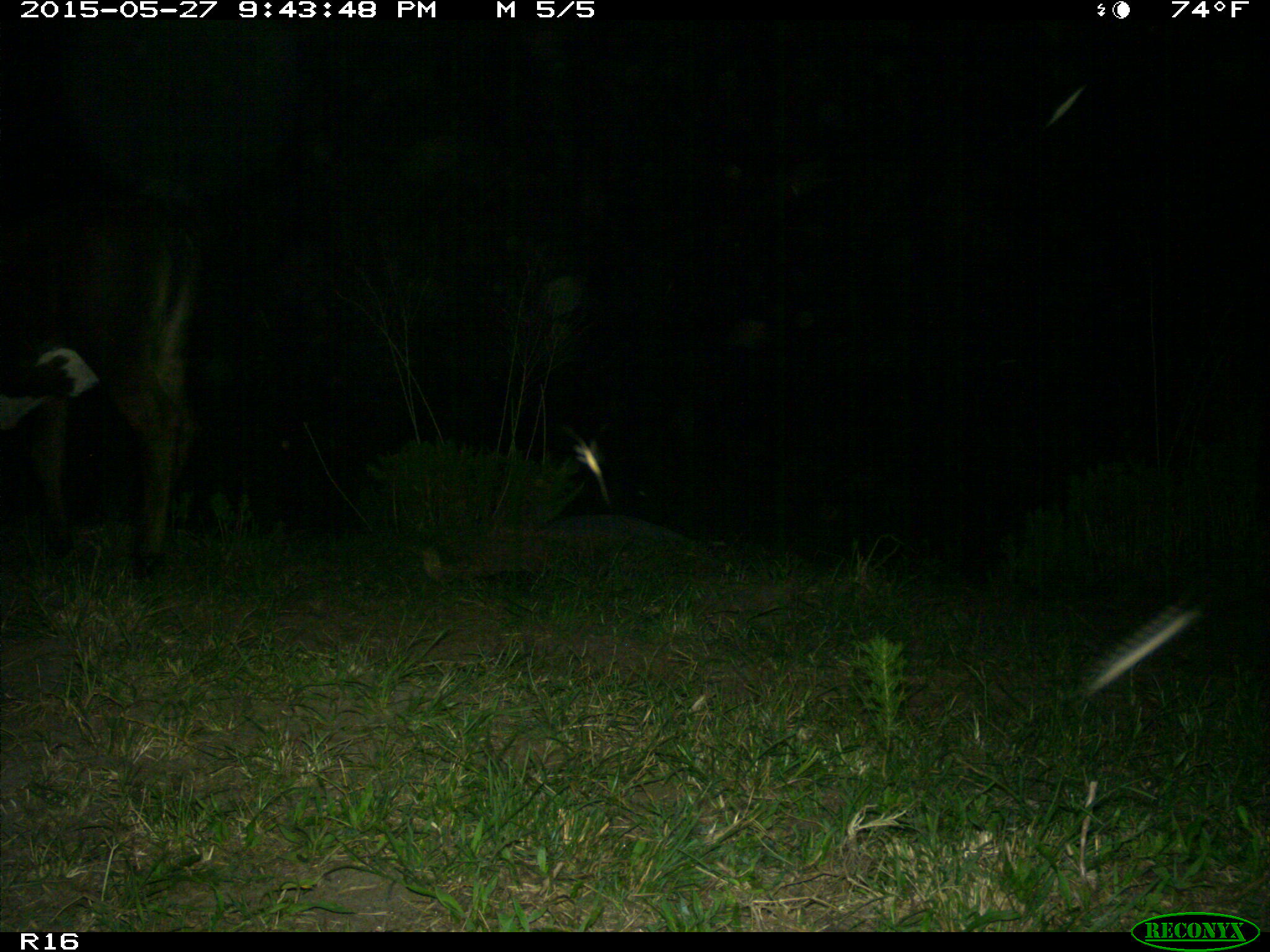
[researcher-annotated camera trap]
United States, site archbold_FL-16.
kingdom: Animalia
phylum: Chordata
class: Mammalia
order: Artiodactyla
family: Bovidae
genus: Bos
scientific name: Bos taurus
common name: domestic cow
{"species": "Bos taurus (domestic cow)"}